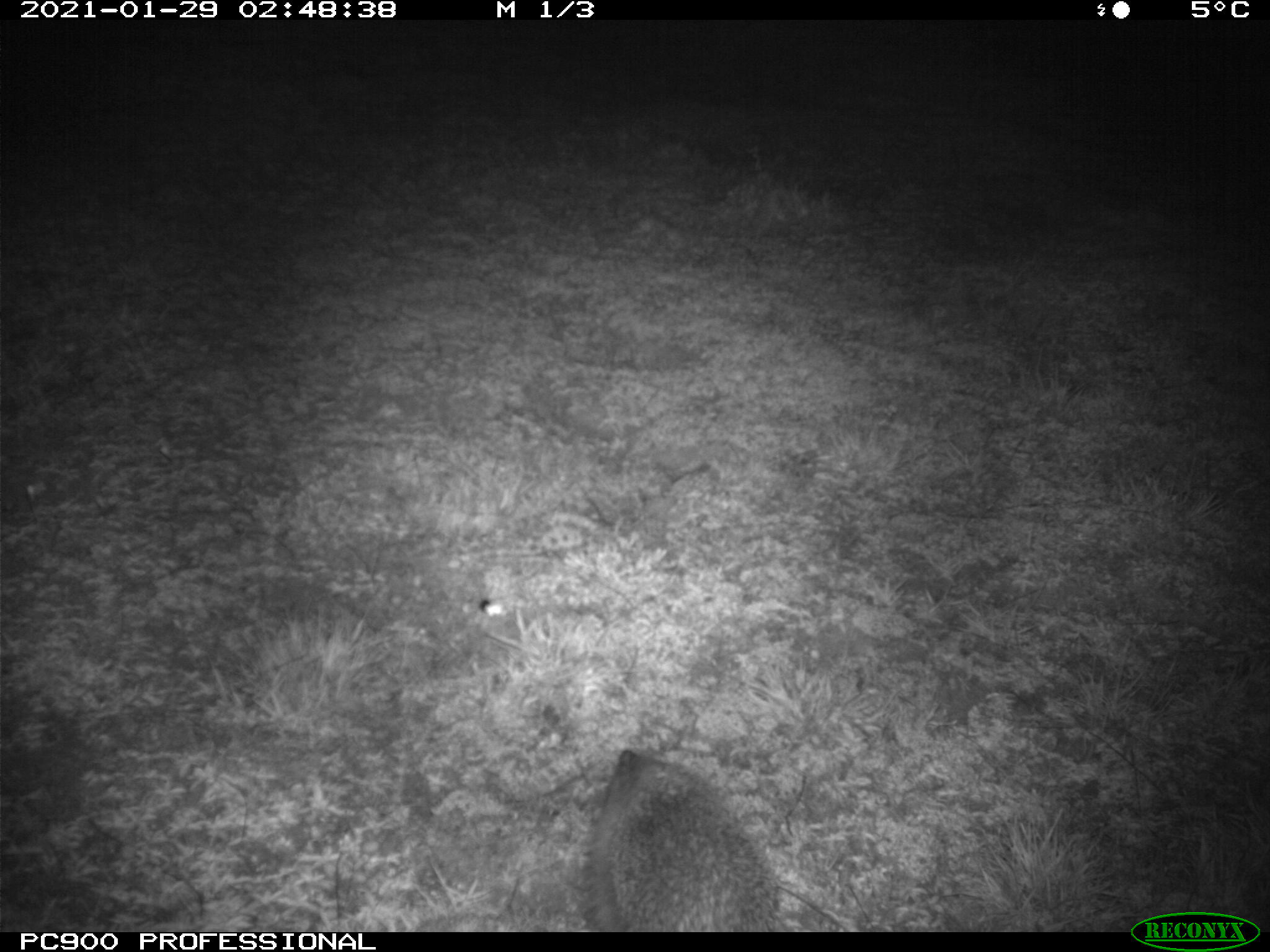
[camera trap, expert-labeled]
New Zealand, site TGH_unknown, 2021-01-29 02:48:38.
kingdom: Animalia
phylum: Chordata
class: Mammalia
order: Eulipotyphla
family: Erinaceidae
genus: Erinaceus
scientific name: Erinaceus europaeus europaeus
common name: european hedgehog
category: hedgehog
Hedgehog (european hedgehog) (Erinaceus europaeus europaeus).